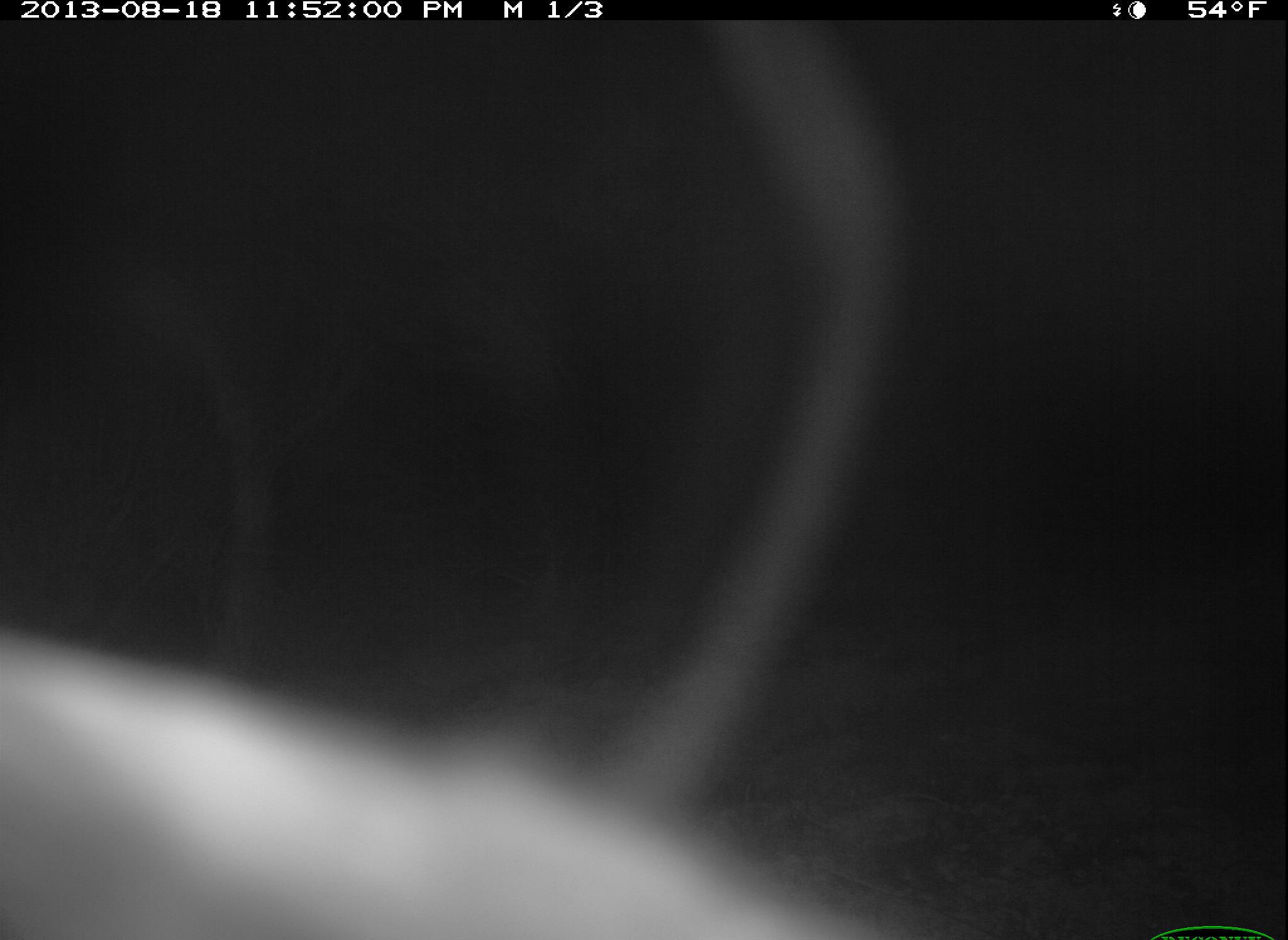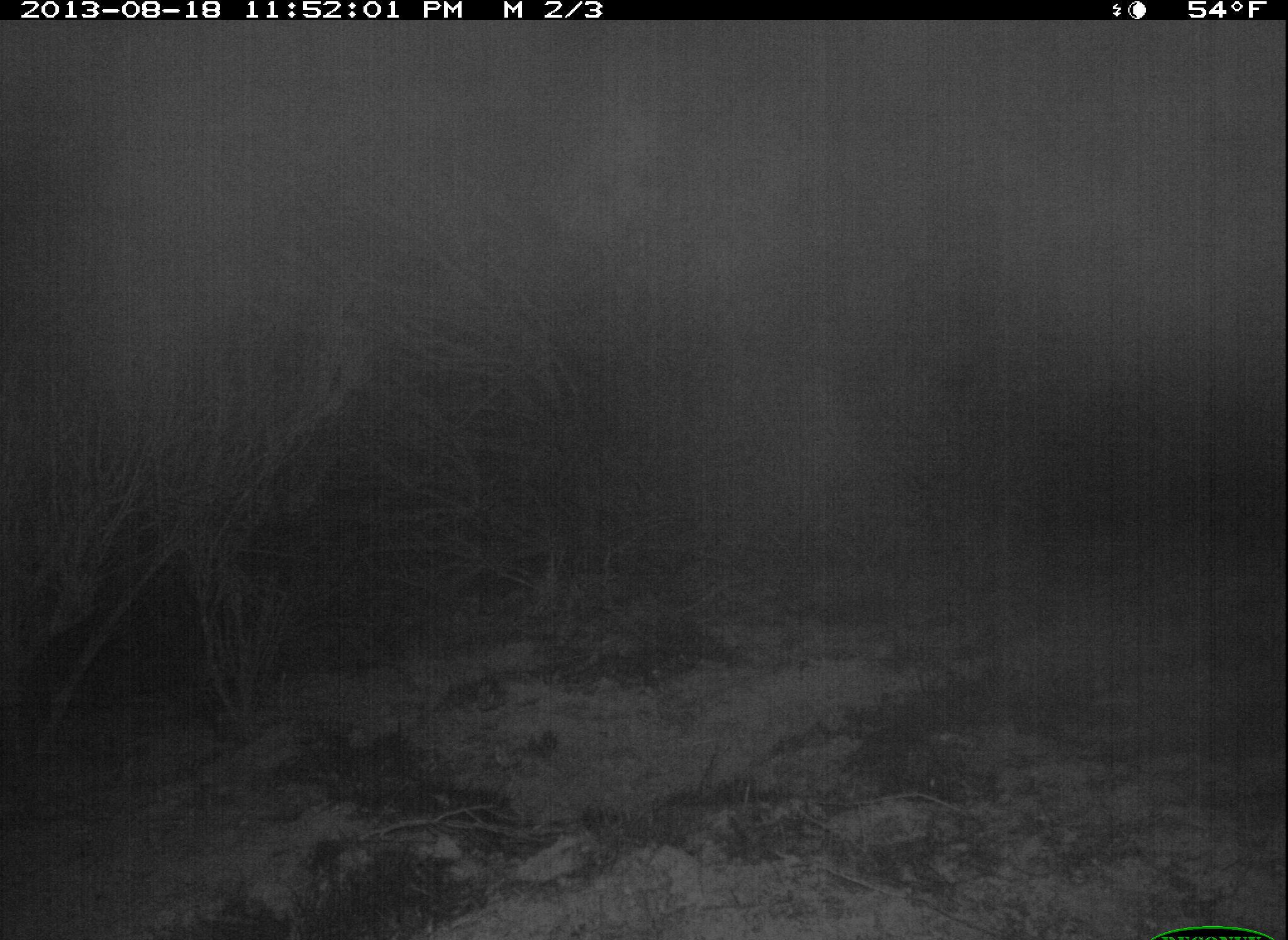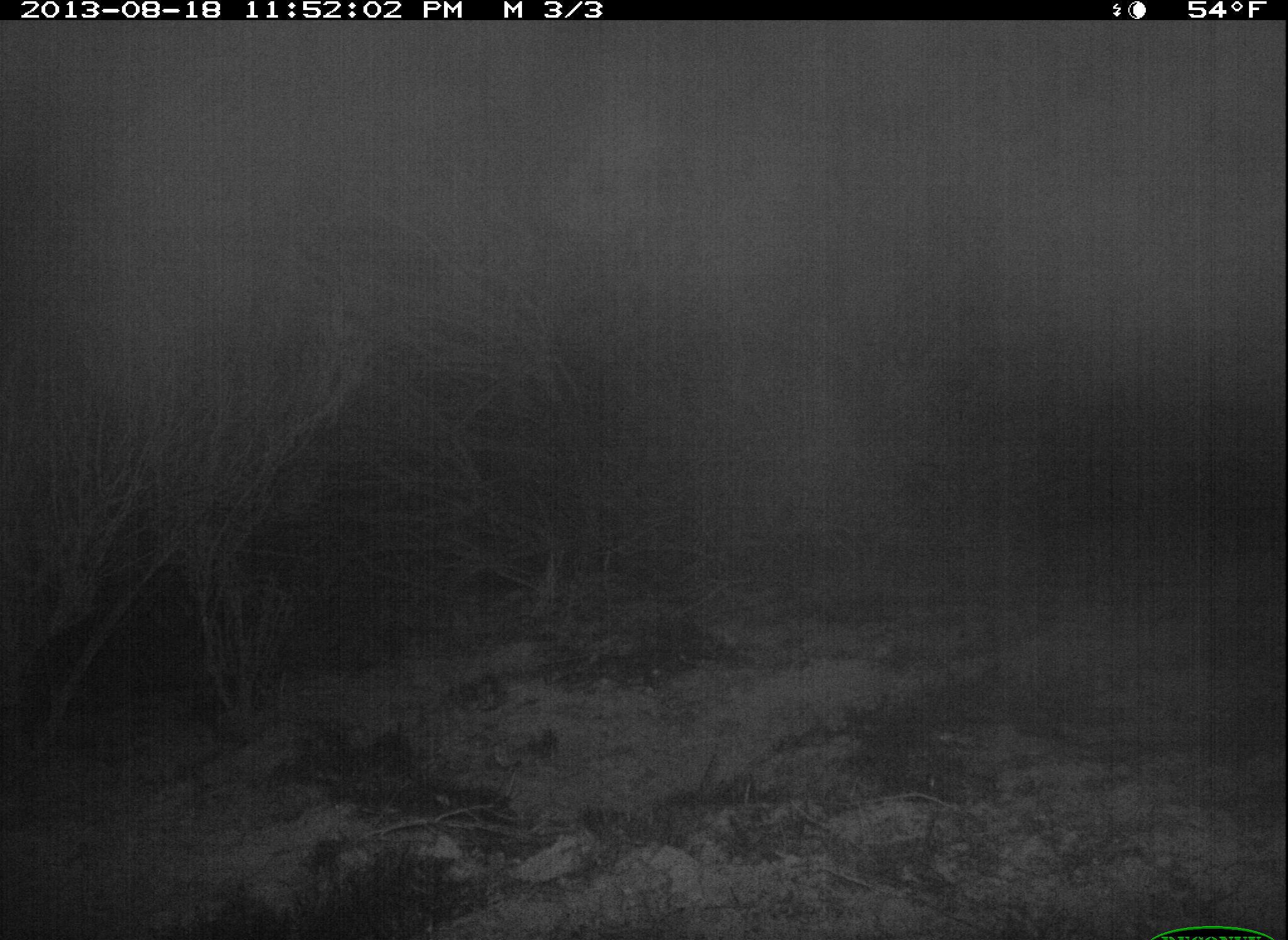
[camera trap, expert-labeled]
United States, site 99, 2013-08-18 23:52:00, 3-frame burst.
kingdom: Animalia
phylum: Chordata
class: Mammalia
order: Carnivora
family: Canidae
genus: Urocyon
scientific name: Urocyon cinereoargenteus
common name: gray fox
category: fox